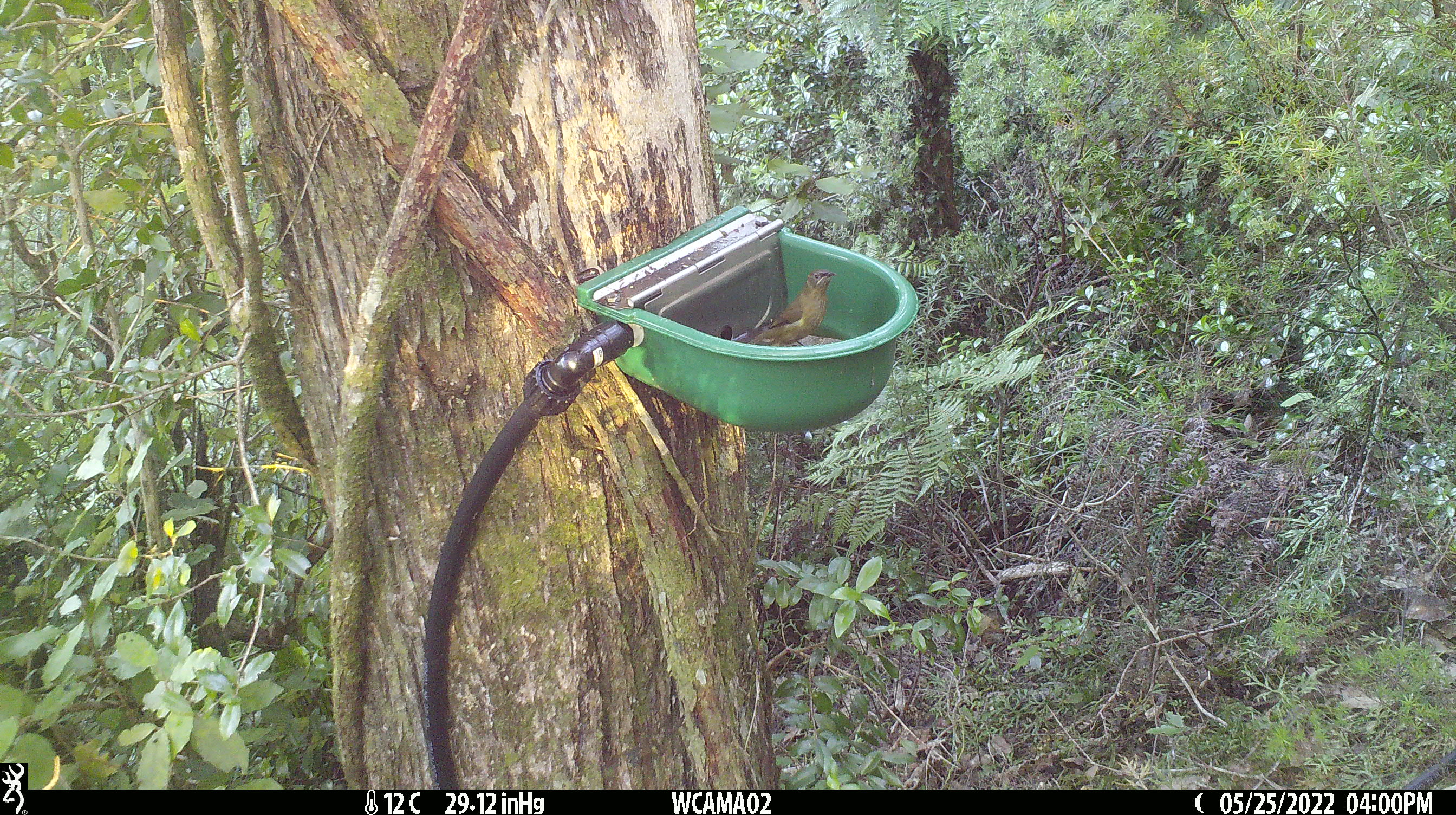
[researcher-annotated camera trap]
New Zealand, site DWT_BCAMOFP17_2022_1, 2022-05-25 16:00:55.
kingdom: Animalia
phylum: Chordata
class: Aves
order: Passeriformes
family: Meliphagidae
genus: Anthornis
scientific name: Anthornis melanura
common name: new zealand bellbird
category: bellbird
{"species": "bellbird (new zealand bellbird) (Anthornis melanura)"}